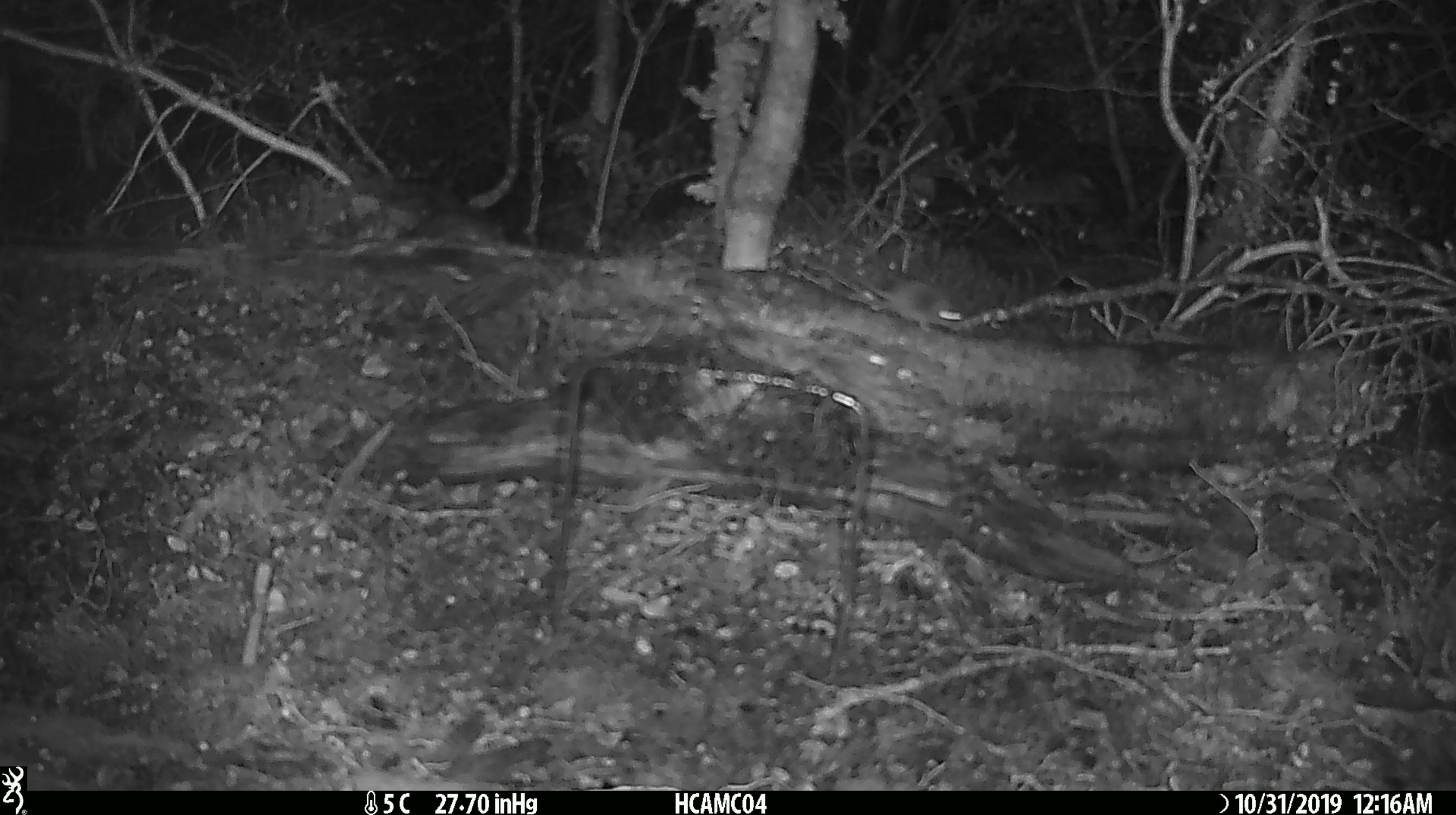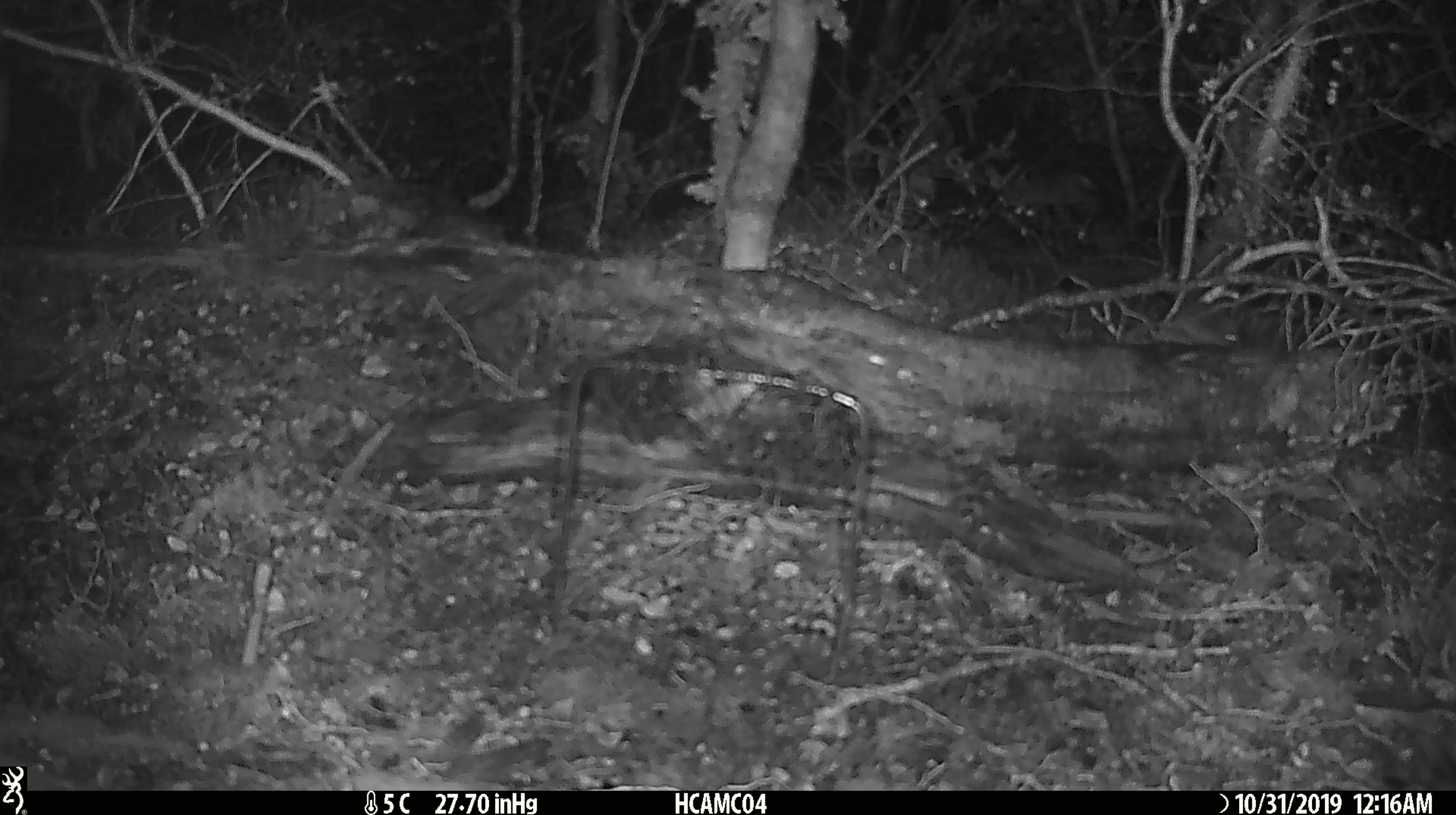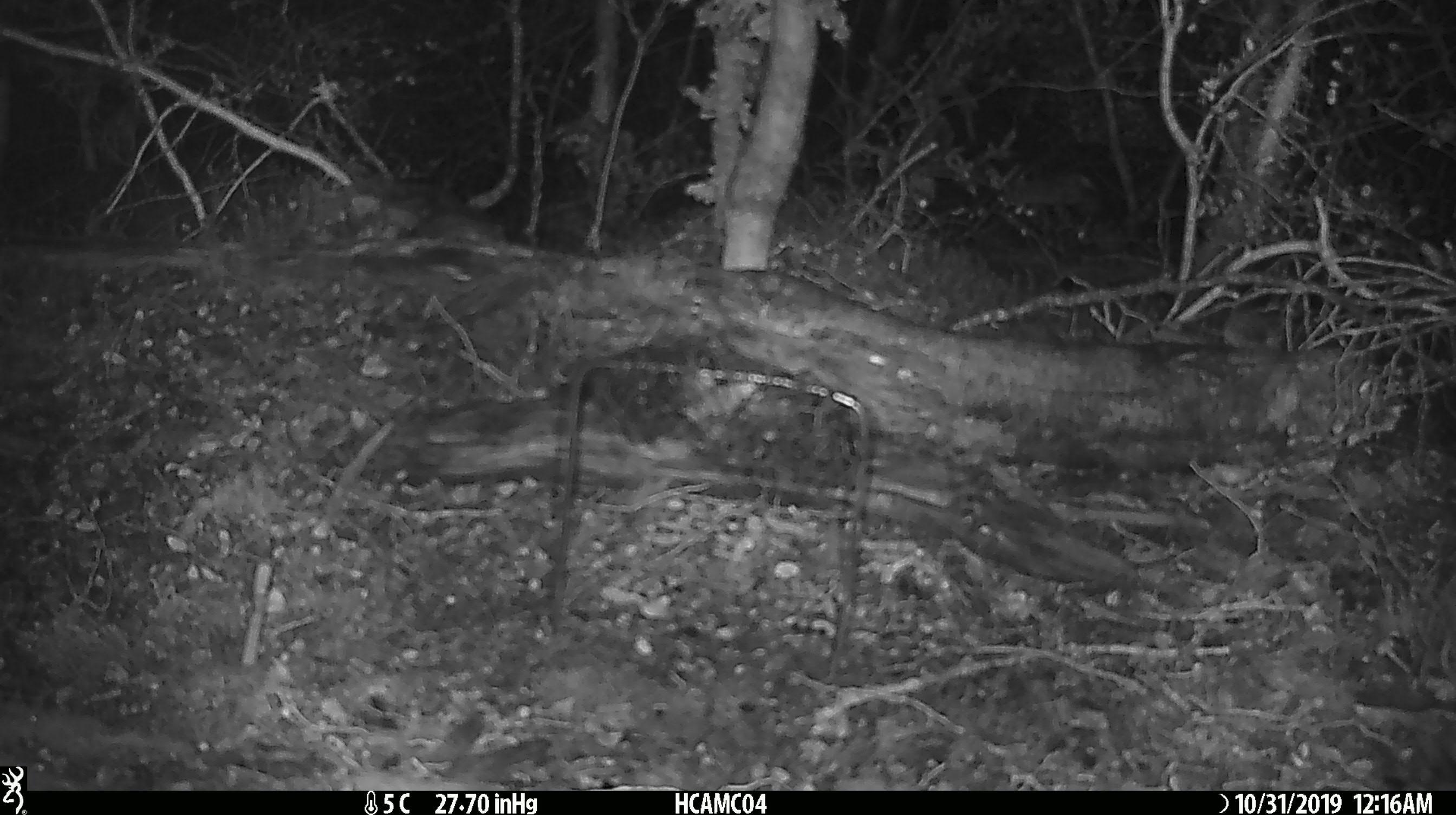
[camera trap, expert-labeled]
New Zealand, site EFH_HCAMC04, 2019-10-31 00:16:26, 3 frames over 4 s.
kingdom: Animalia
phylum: Chordata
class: Mammalia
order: Rodentia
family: Muridae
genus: Mus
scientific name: Mus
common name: mouse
Mouse (Mus).